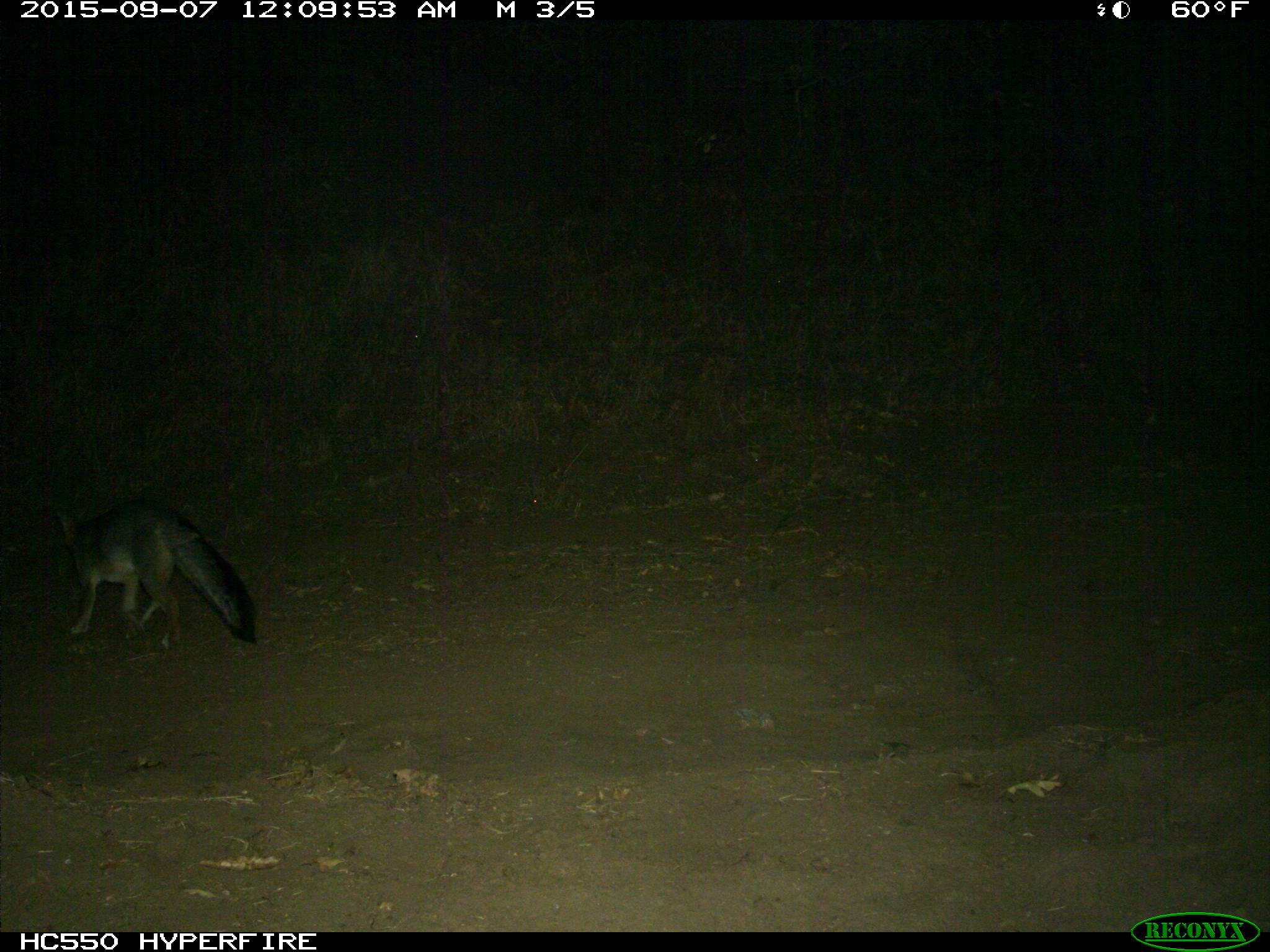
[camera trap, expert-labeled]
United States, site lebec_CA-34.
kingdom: Animalia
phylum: Chordata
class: Mammalia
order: Carnivora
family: Canidae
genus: Urocyon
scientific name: Urocyon cinereoargenteus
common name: gray fox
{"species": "Urocyon cinereoargenteus (gray fox)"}